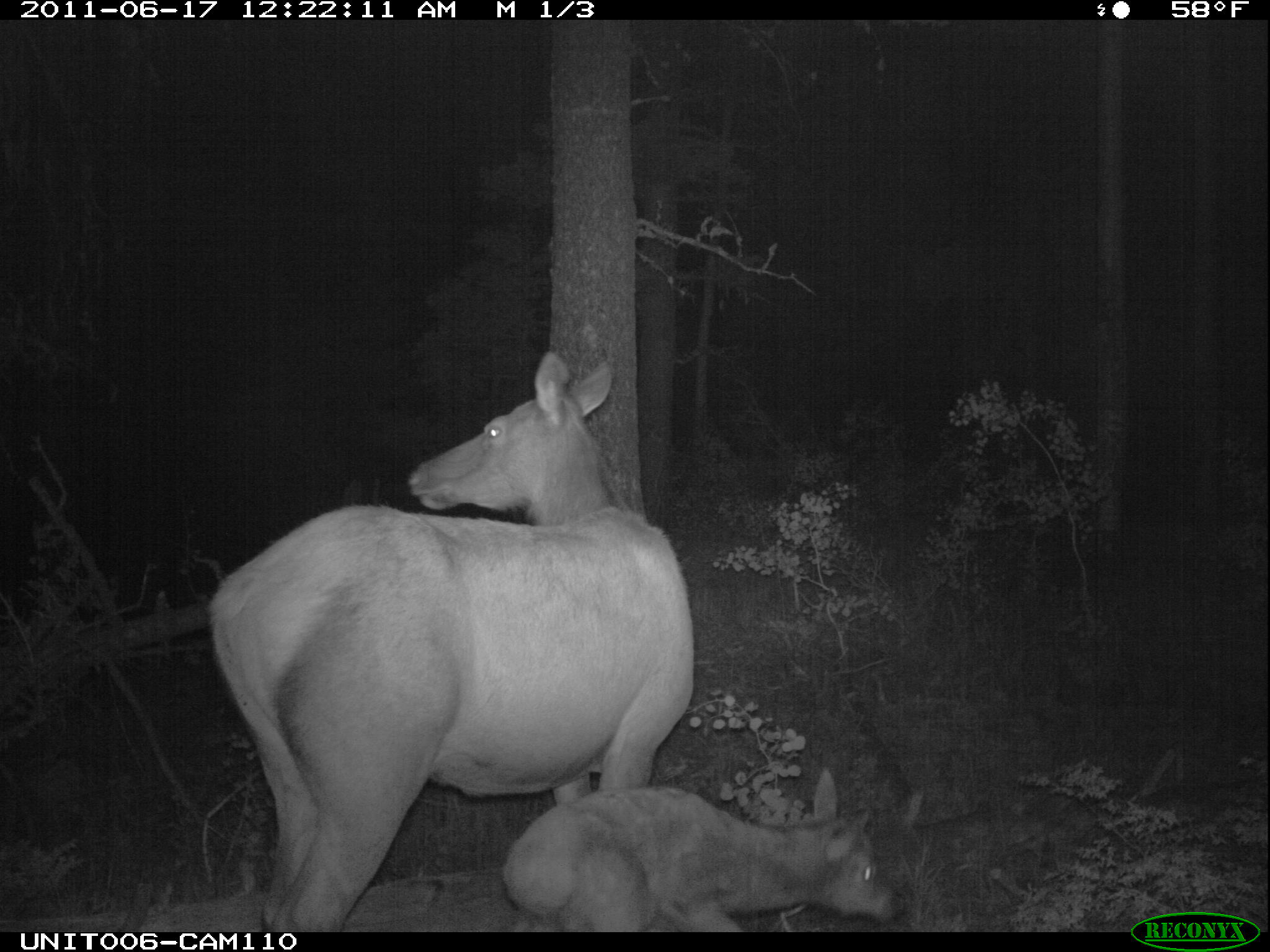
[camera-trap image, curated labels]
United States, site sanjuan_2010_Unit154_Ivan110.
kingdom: Animalia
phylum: Chordata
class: Mammalia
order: Artiodactyla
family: Cervidae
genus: Cervus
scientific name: Cervus elaphus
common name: red deer